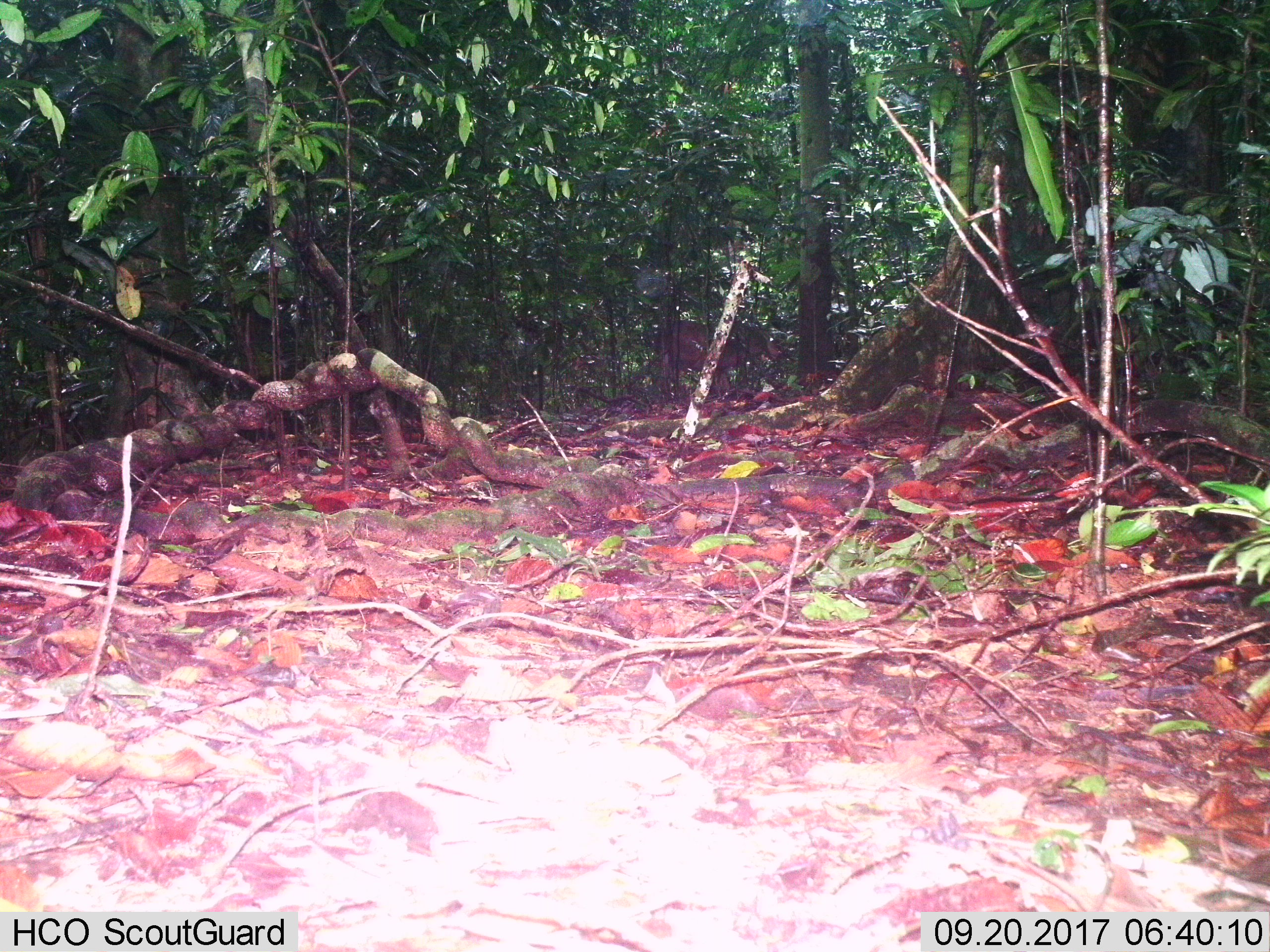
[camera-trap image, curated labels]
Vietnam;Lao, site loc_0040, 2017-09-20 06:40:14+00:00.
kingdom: Animalia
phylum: Chordata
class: Mammalia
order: Artiodactyla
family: Cervidae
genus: Muntiacus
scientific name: Muntiacus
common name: muntjacs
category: unidentified muntjac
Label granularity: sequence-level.